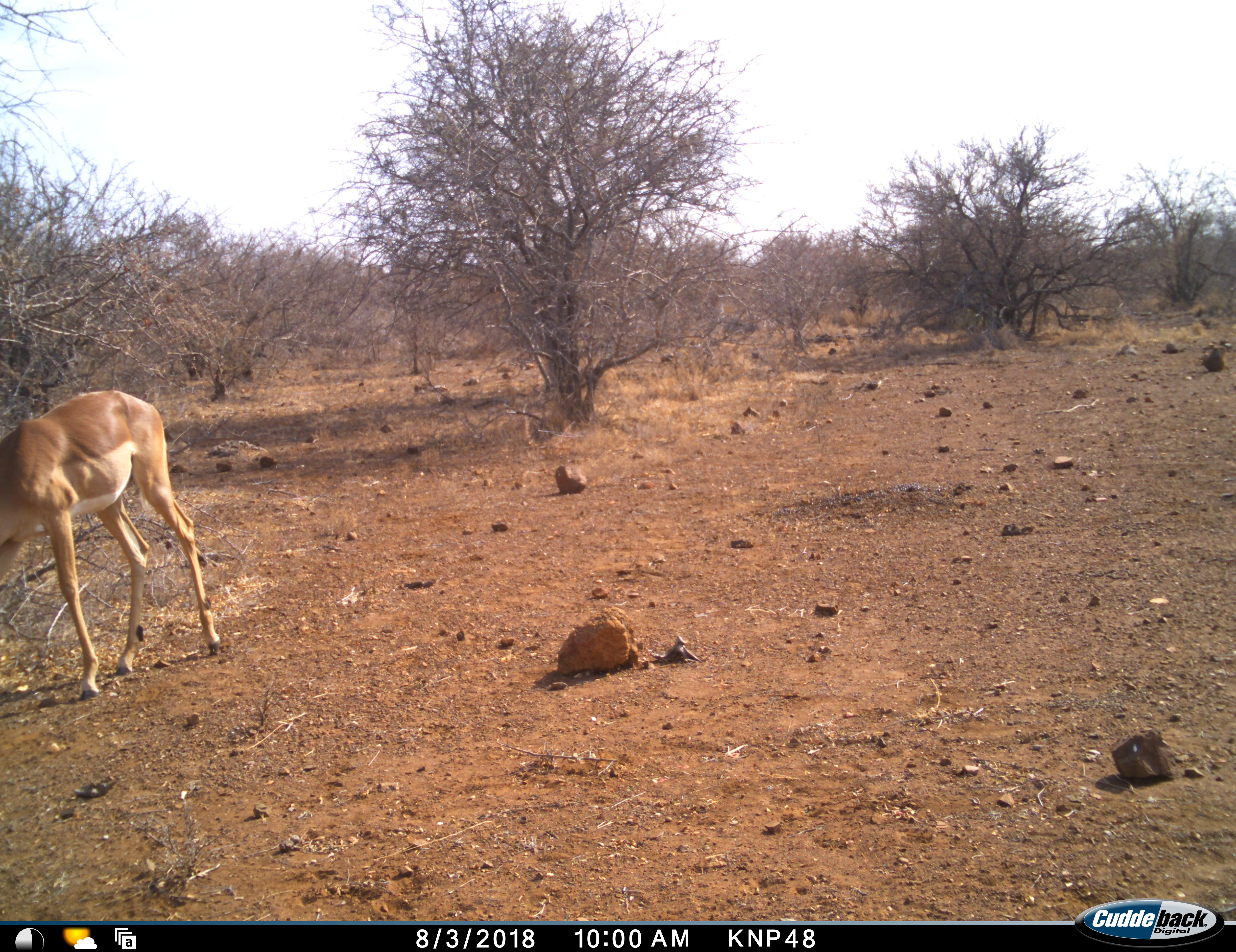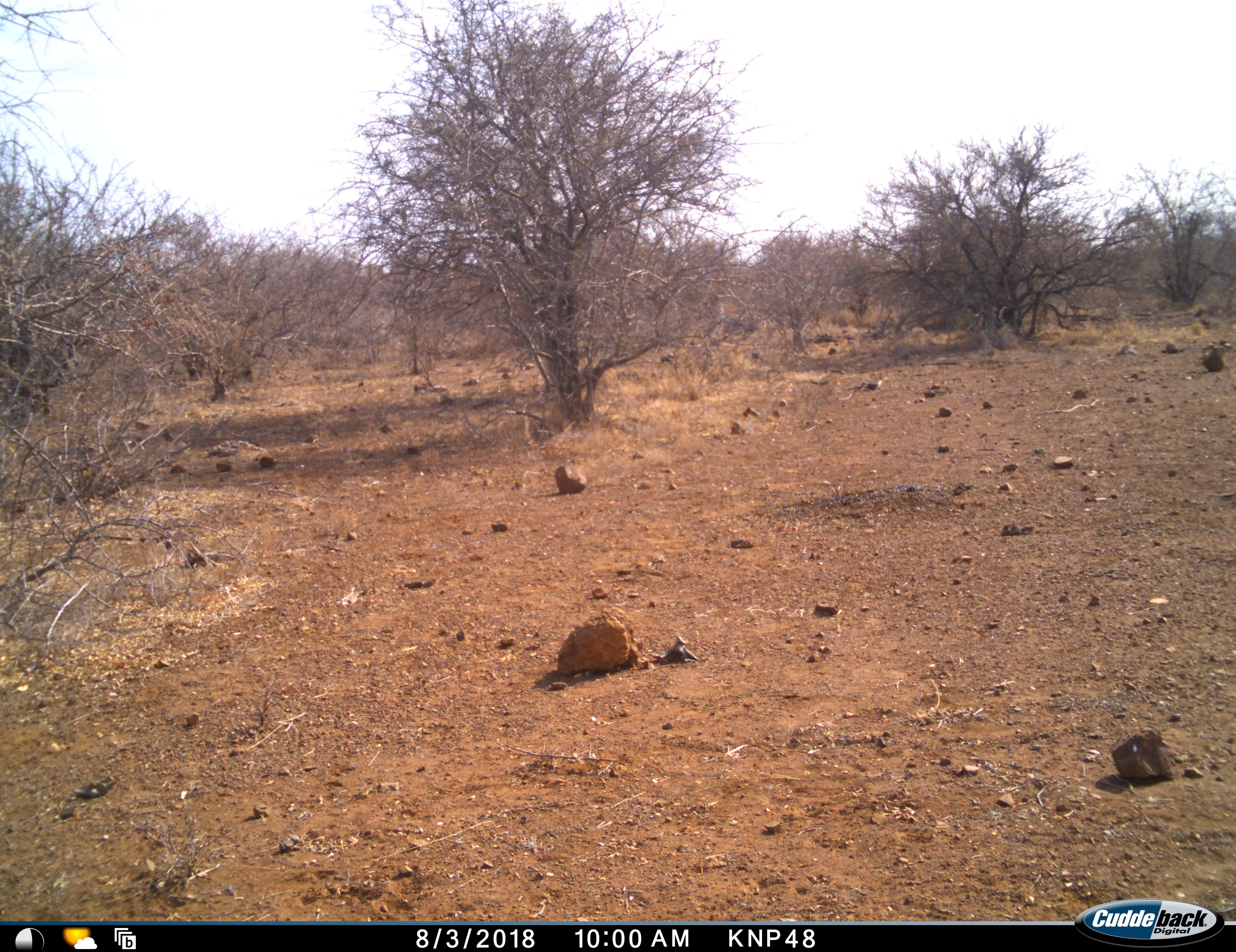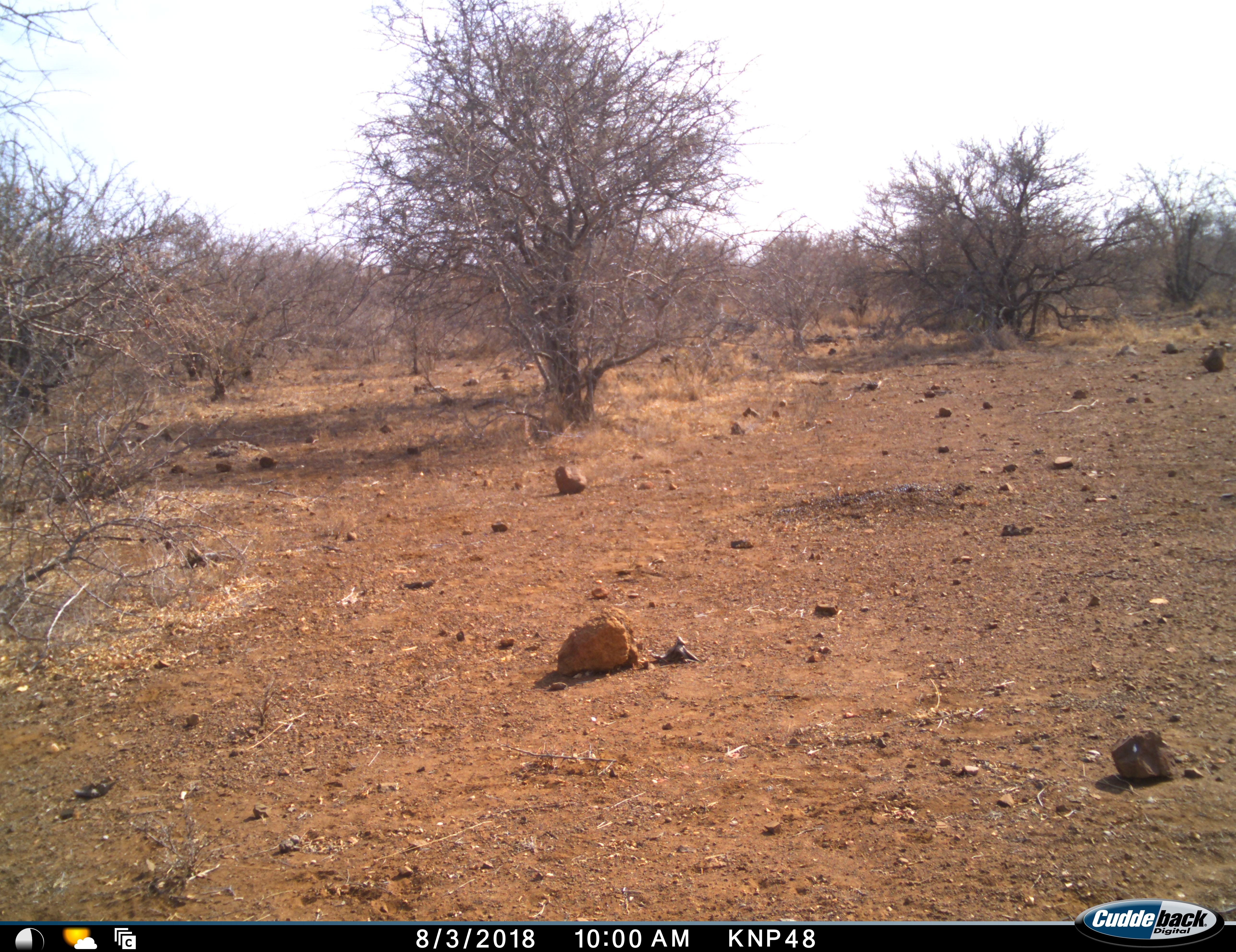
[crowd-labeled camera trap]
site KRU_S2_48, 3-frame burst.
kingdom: Animalia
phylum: Chordata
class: Mammalia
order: Artiodactyla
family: Bovidae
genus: Aepyceros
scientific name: Aepyceros melampus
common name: impala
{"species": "impala (Aepyceros melampus)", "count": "1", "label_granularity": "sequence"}